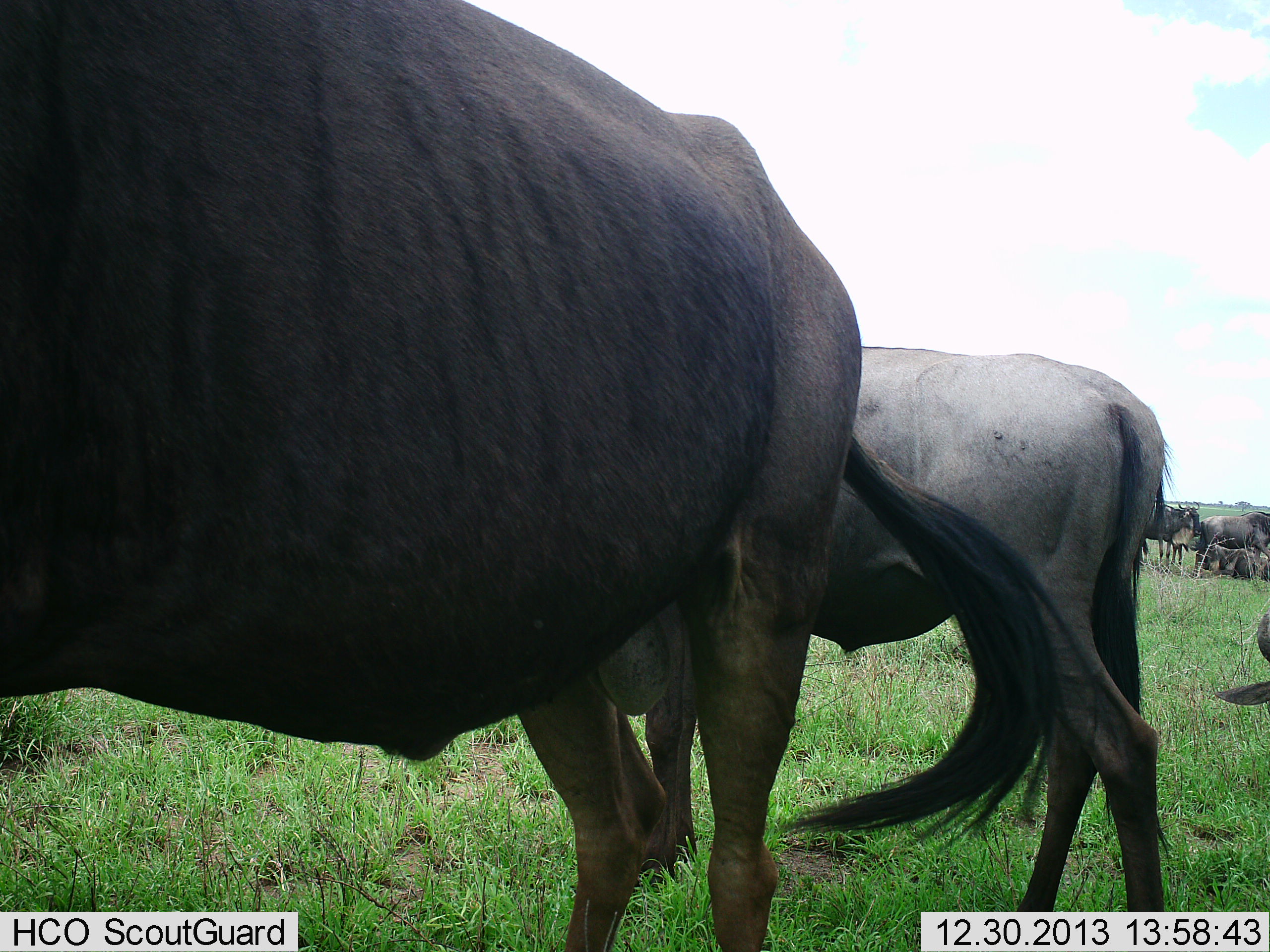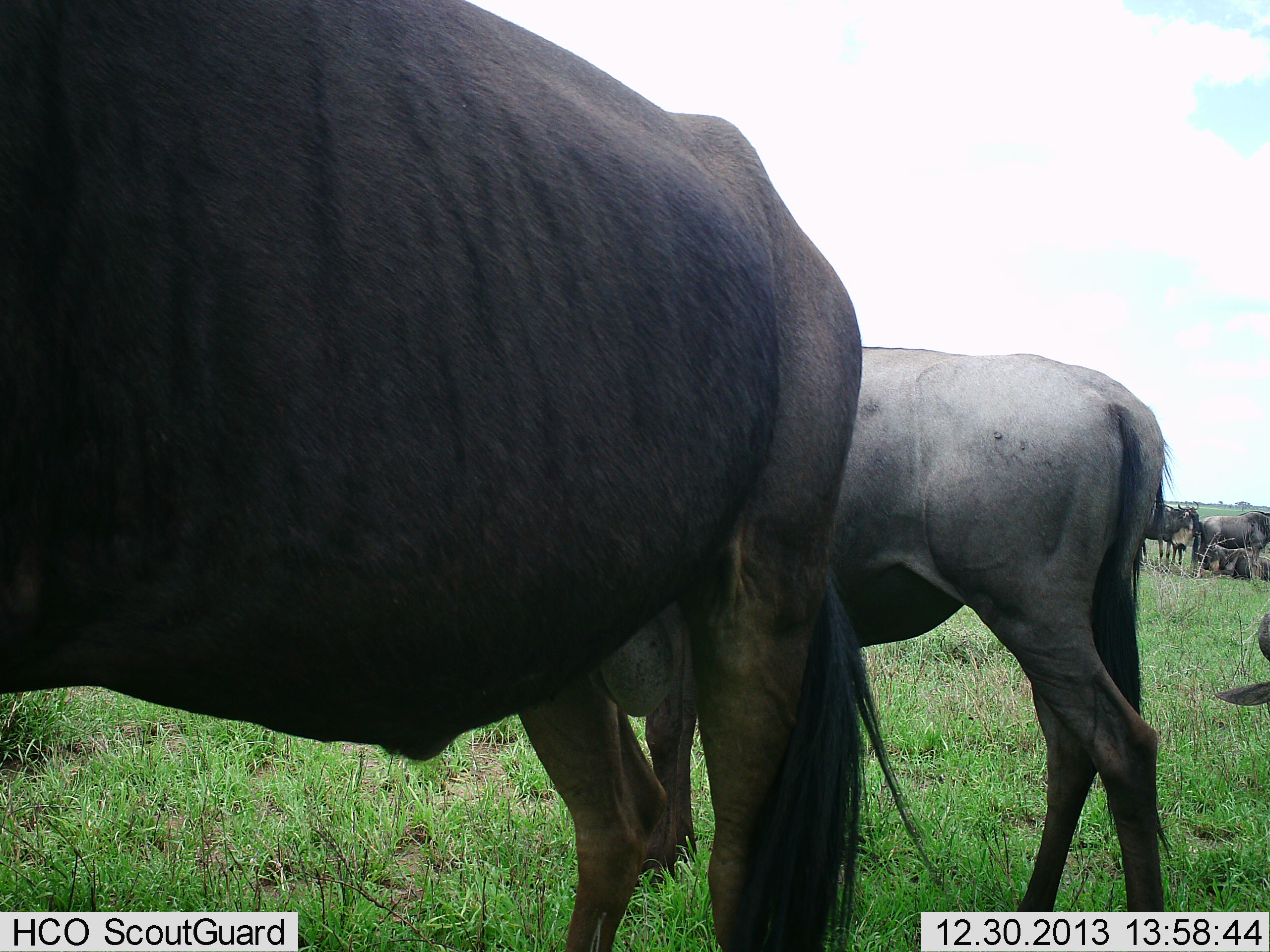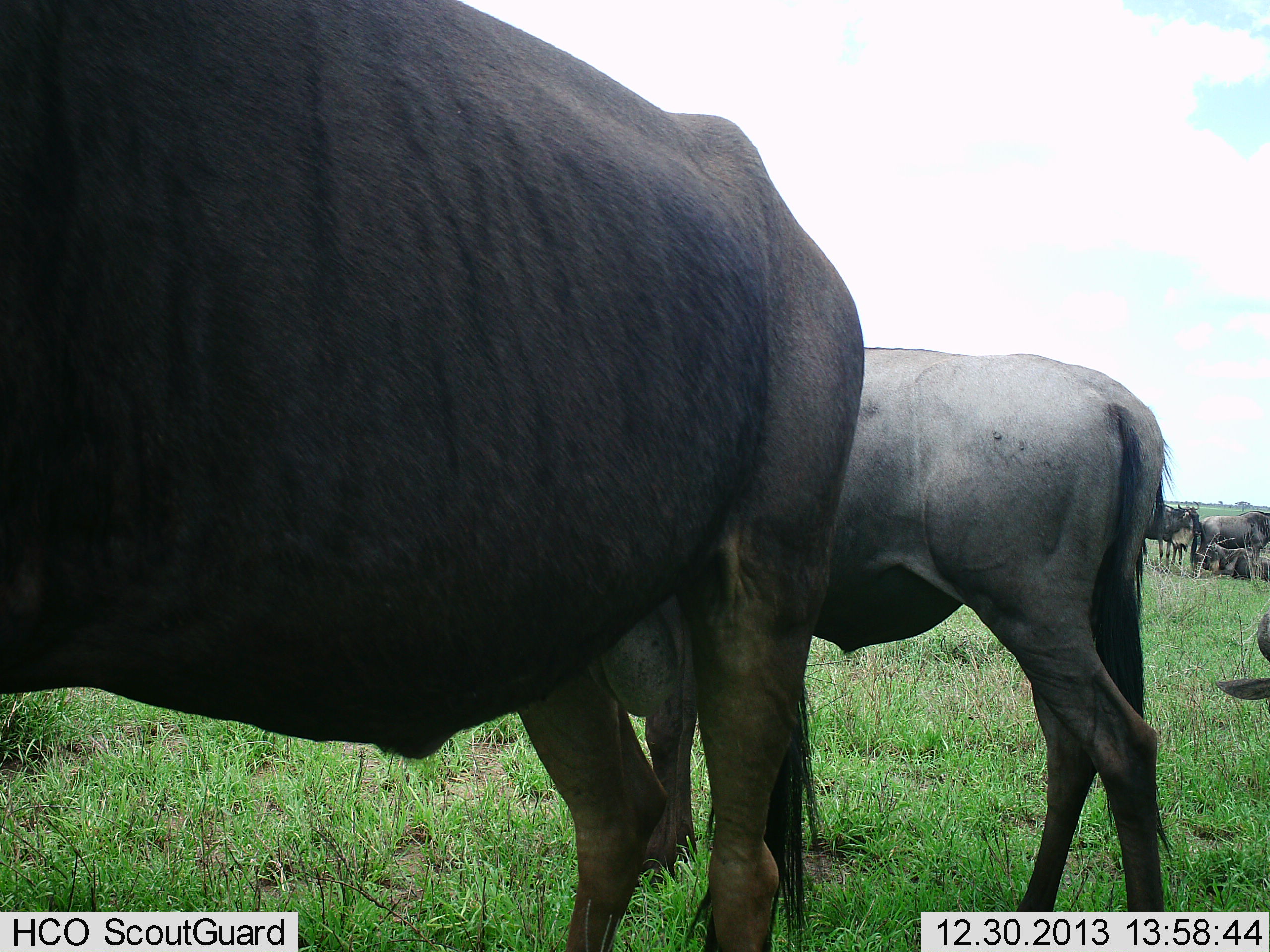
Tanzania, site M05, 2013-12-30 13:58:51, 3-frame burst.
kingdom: Animalia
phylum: Chordata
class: Mammalia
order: Artiodactyla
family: Bovidae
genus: Connochaetes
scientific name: Connochaetes taurinus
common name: blue wildebeest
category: wildebeest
Wildebeest (blue wildebeest) (Connochaetes taurinus), count 6. Behavior (volunteer vote fractions): standing 93%, resting 44%, moving 12%, interacting 5%. Young present (vote fraction): 5%. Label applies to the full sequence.